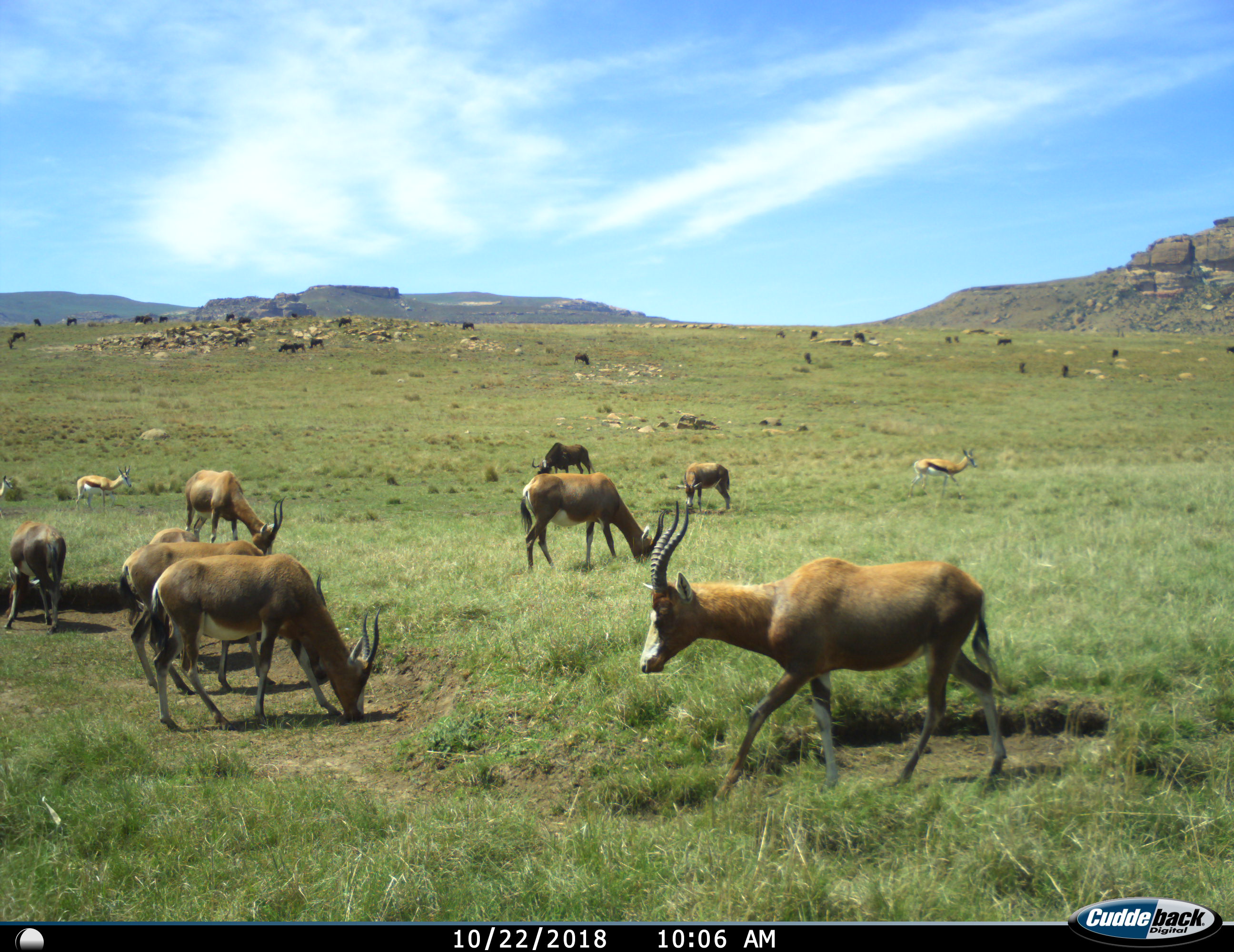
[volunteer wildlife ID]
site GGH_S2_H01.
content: unidentified animal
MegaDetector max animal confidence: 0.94